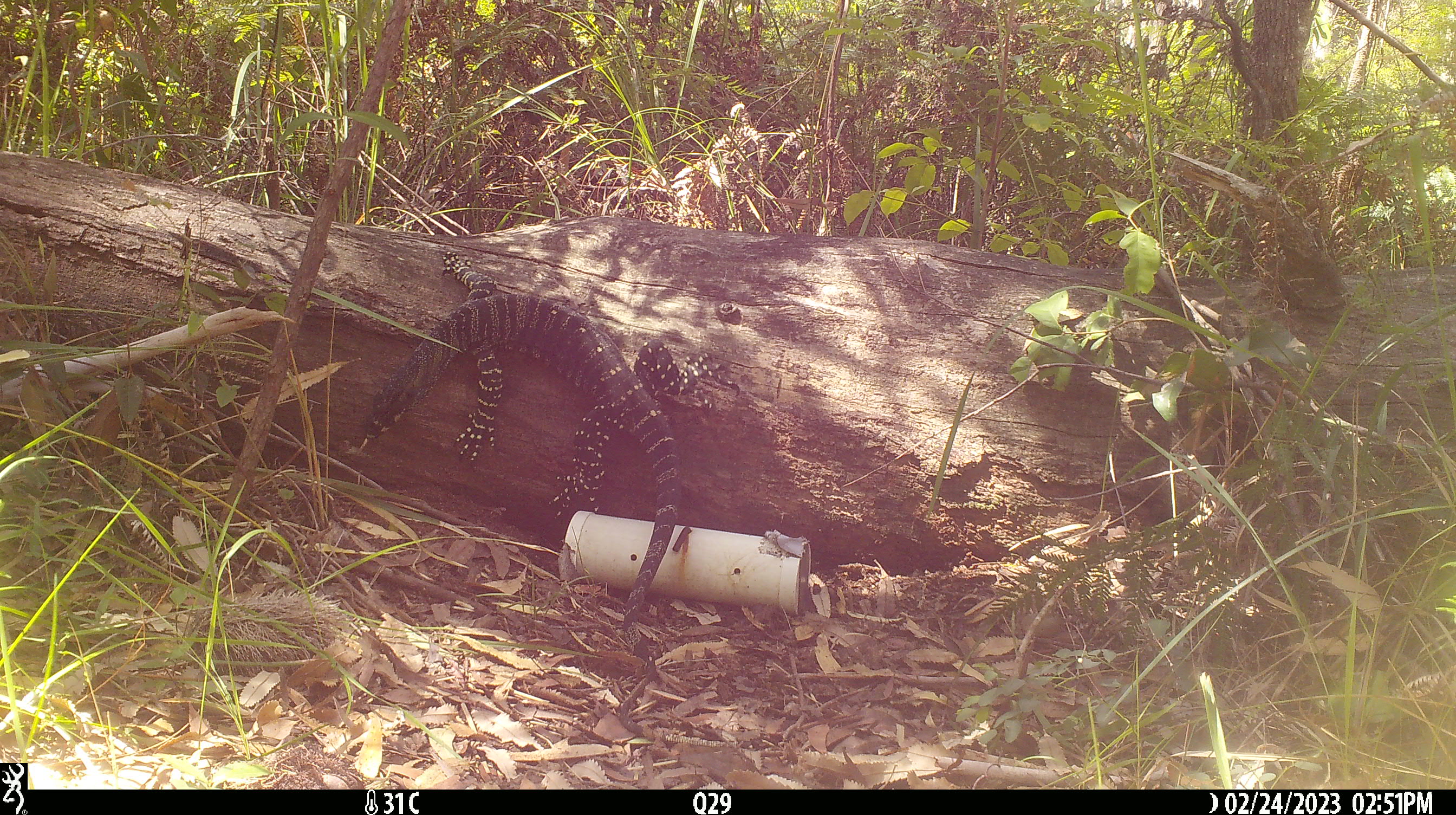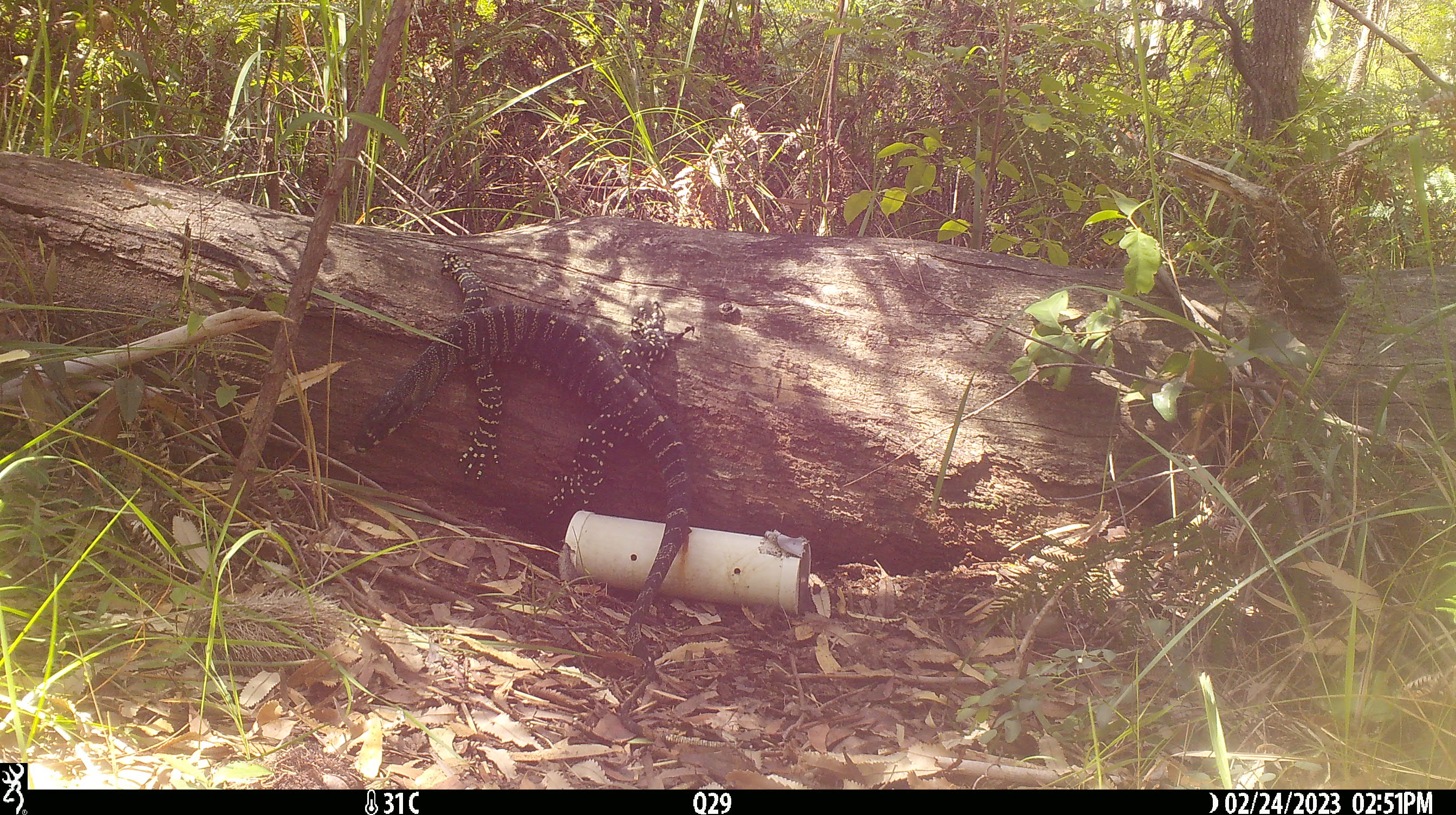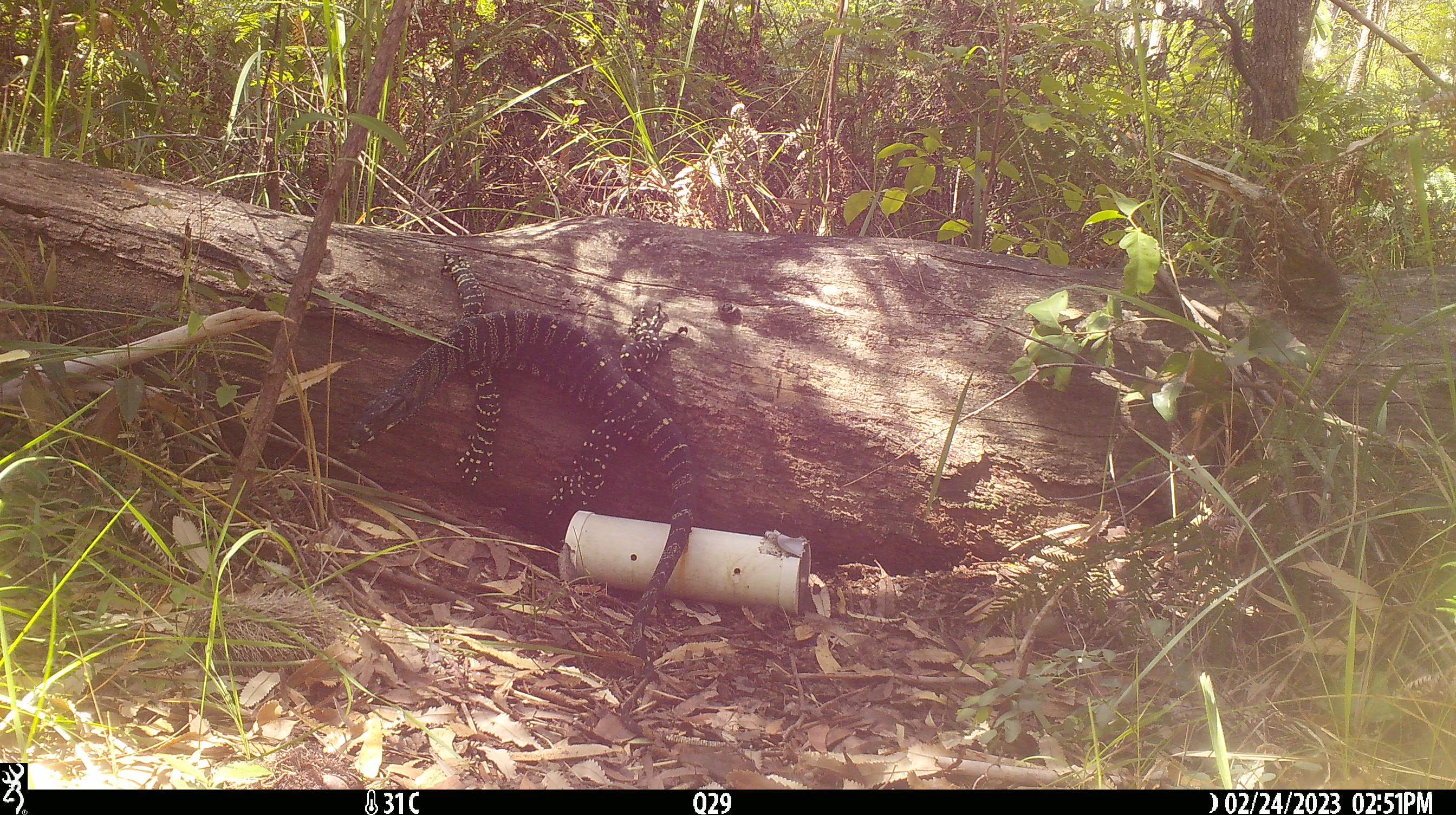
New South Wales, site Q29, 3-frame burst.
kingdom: Animalia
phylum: Chordata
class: Reptilia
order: Squamata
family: Varanidae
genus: Varanus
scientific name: Varanus varius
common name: lace monitor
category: goanna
Goanna (lace monitor) (Varanus varius).